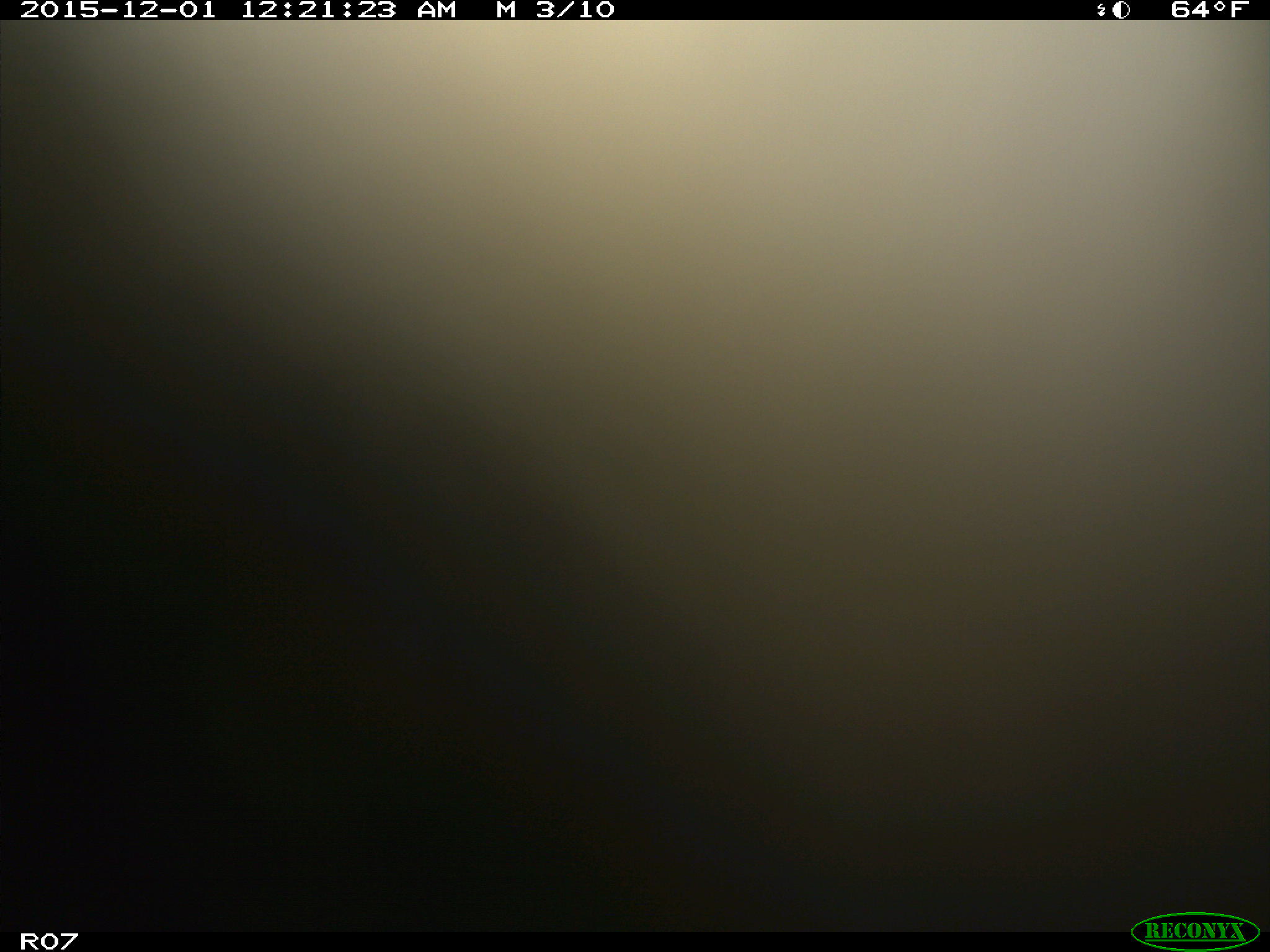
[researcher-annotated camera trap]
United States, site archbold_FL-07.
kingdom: Animalia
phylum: Chordata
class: Mammalia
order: Artiodactyla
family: Bovidae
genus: Bos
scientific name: Bos taurus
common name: domestic cow